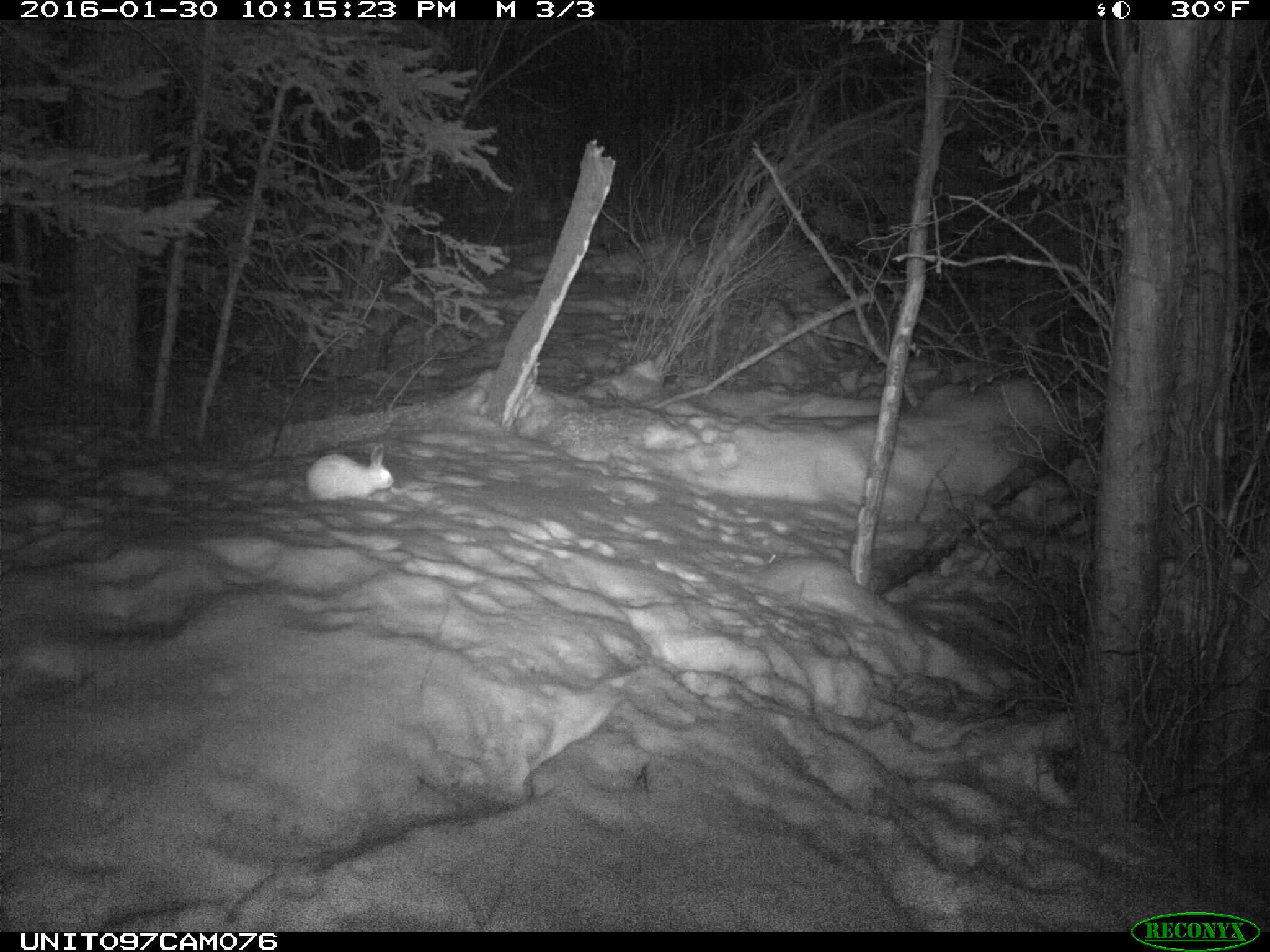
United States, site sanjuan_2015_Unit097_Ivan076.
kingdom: Animalia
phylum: Chordata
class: Mammalia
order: Lagomorpha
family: Leporidae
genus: Lepus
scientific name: Lepus americanus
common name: snowshoe hare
Lepus americanus (snowshoe hare).